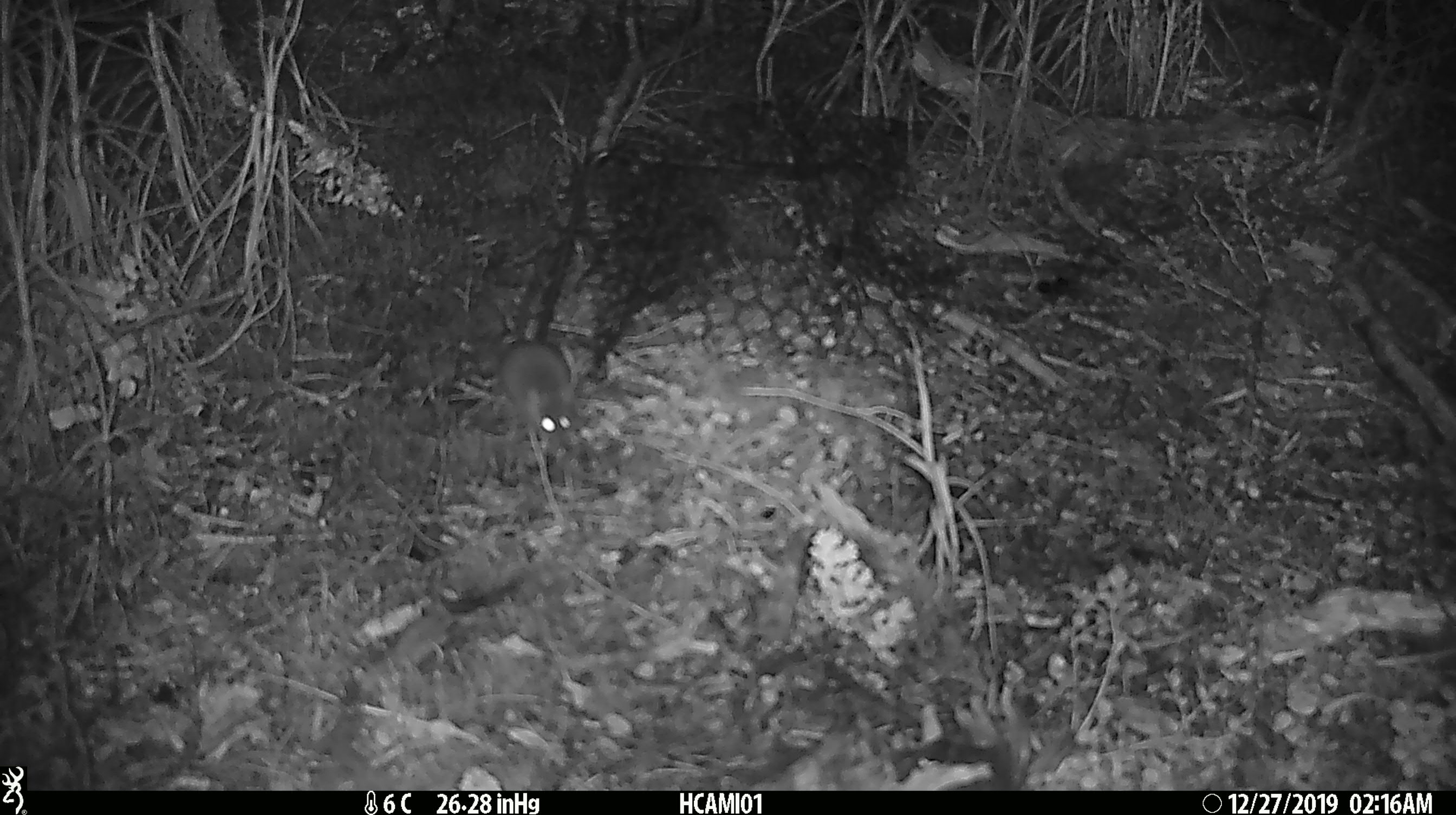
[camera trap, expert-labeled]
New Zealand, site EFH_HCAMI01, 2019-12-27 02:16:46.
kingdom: Animalia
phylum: Chordata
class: Mammalia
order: Rodentia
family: Muridae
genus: Mus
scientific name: Mus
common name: mouse